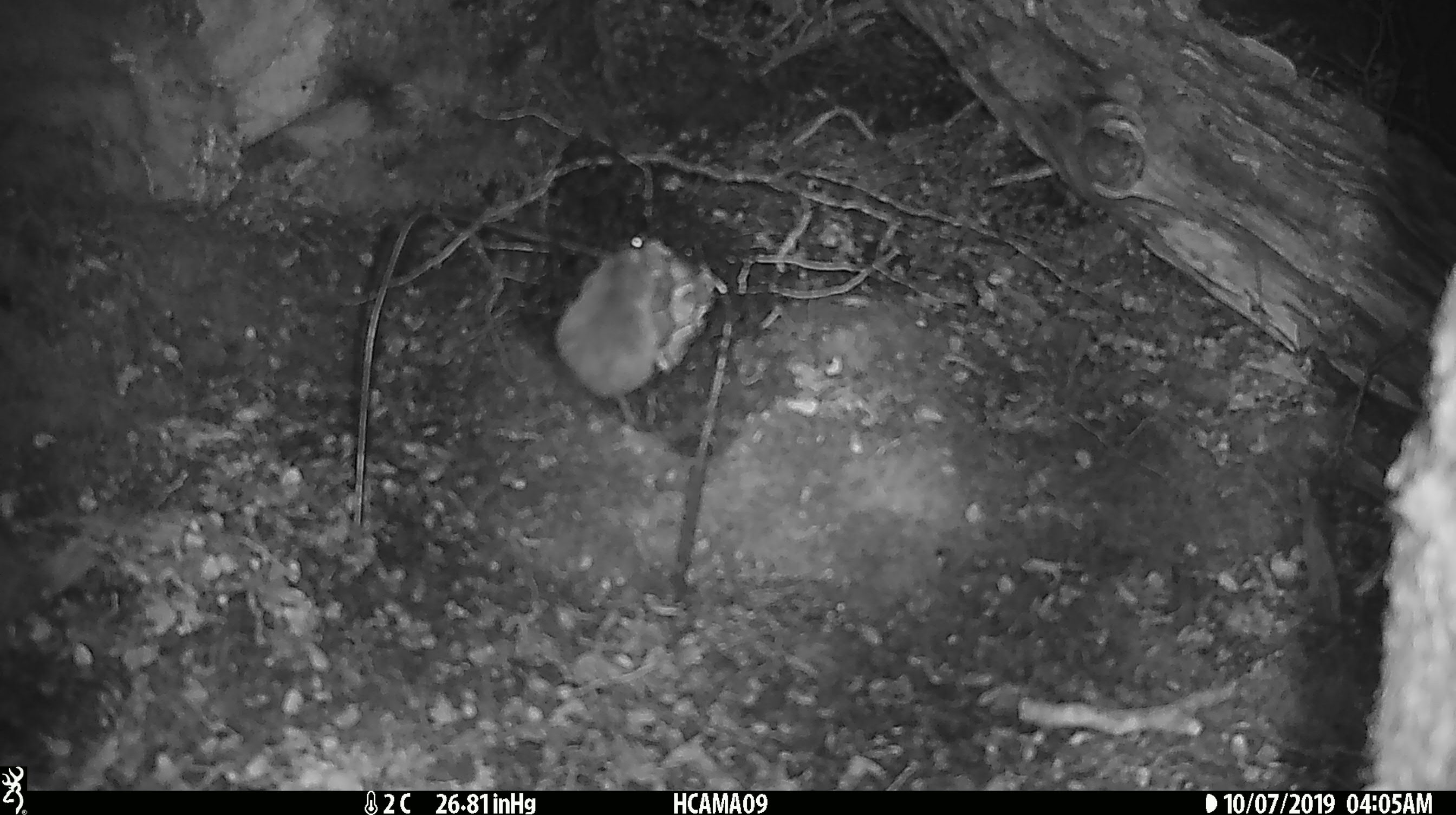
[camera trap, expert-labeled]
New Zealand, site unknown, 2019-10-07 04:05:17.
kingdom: Animalia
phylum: Chordata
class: Mammalia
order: Rodentia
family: Muridae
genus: Mus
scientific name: Mus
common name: mouse